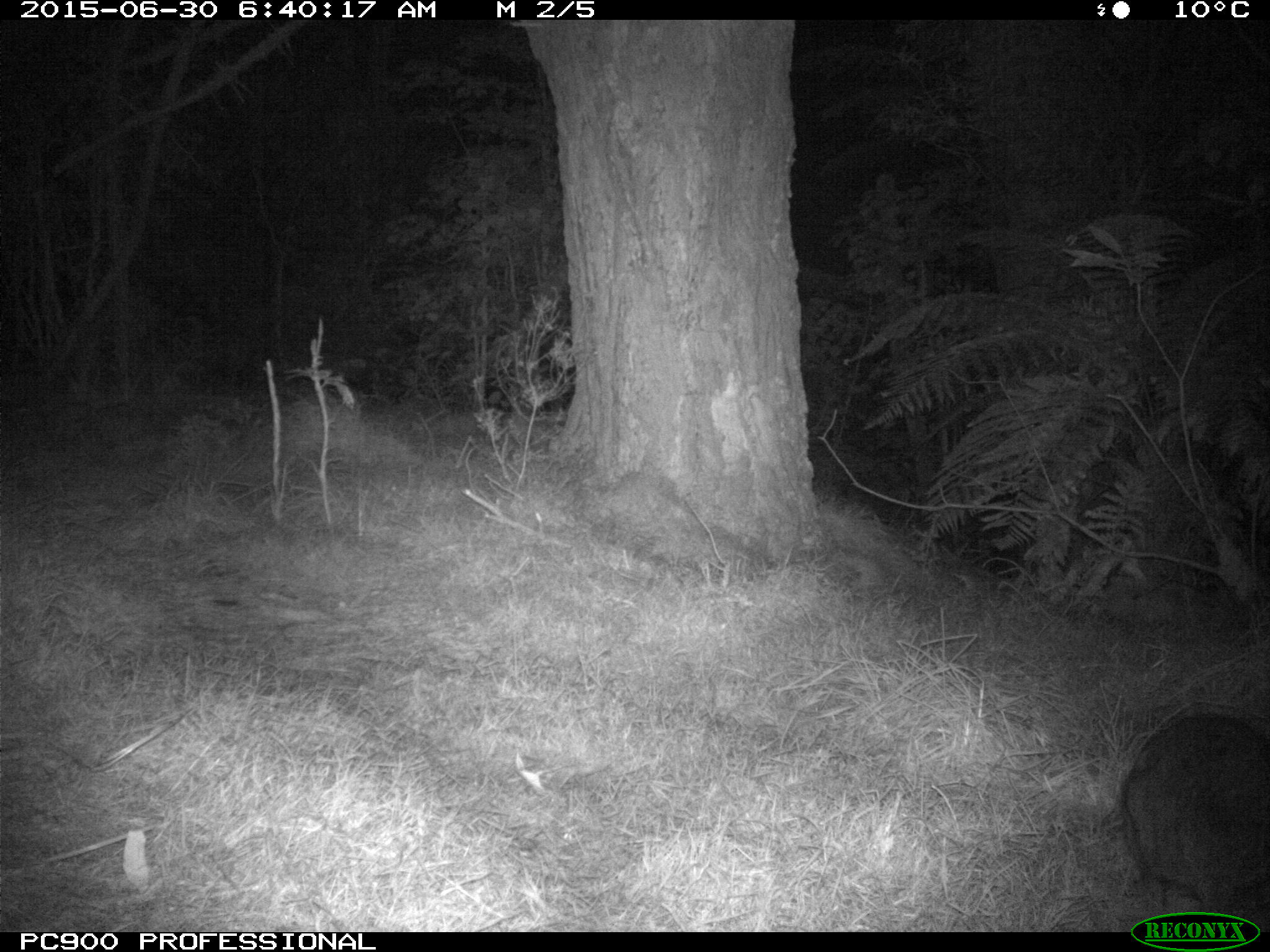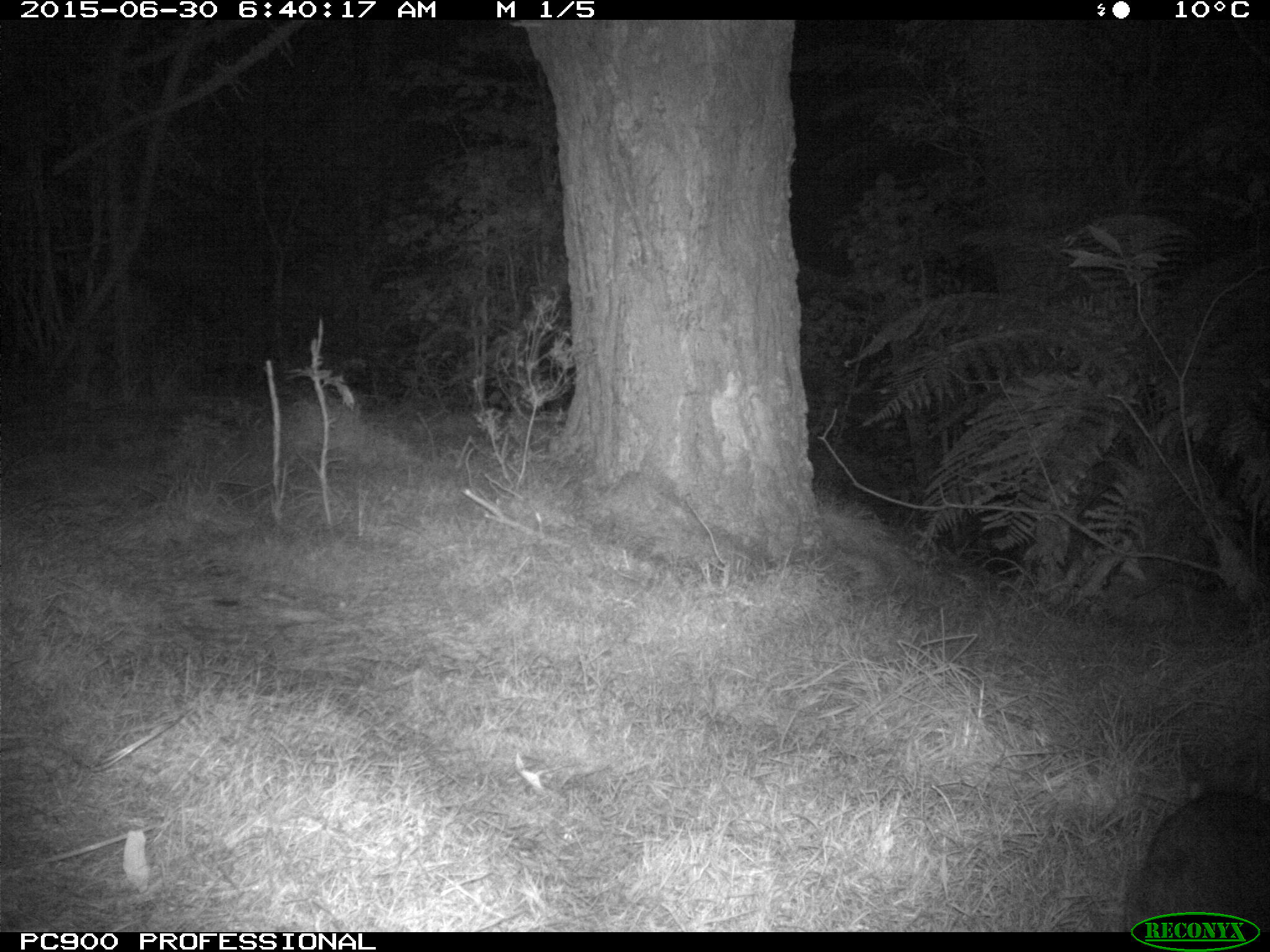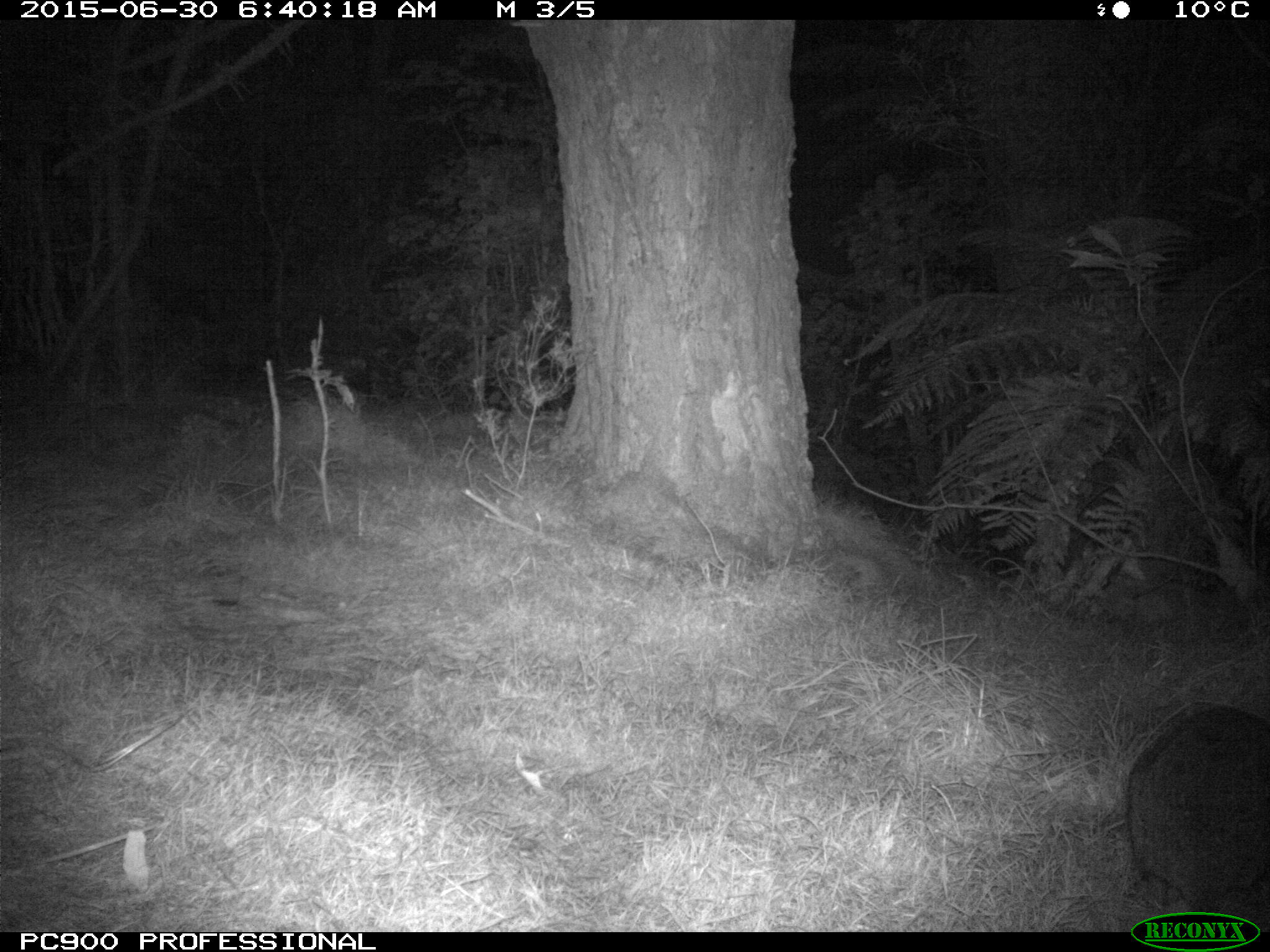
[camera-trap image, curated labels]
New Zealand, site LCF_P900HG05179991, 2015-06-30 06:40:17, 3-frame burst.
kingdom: Animalia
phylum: Chordata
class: Mammalia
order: Diprotodontia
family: Macropodidae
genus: Notamacropus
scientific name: Notamacropus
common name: wallaby